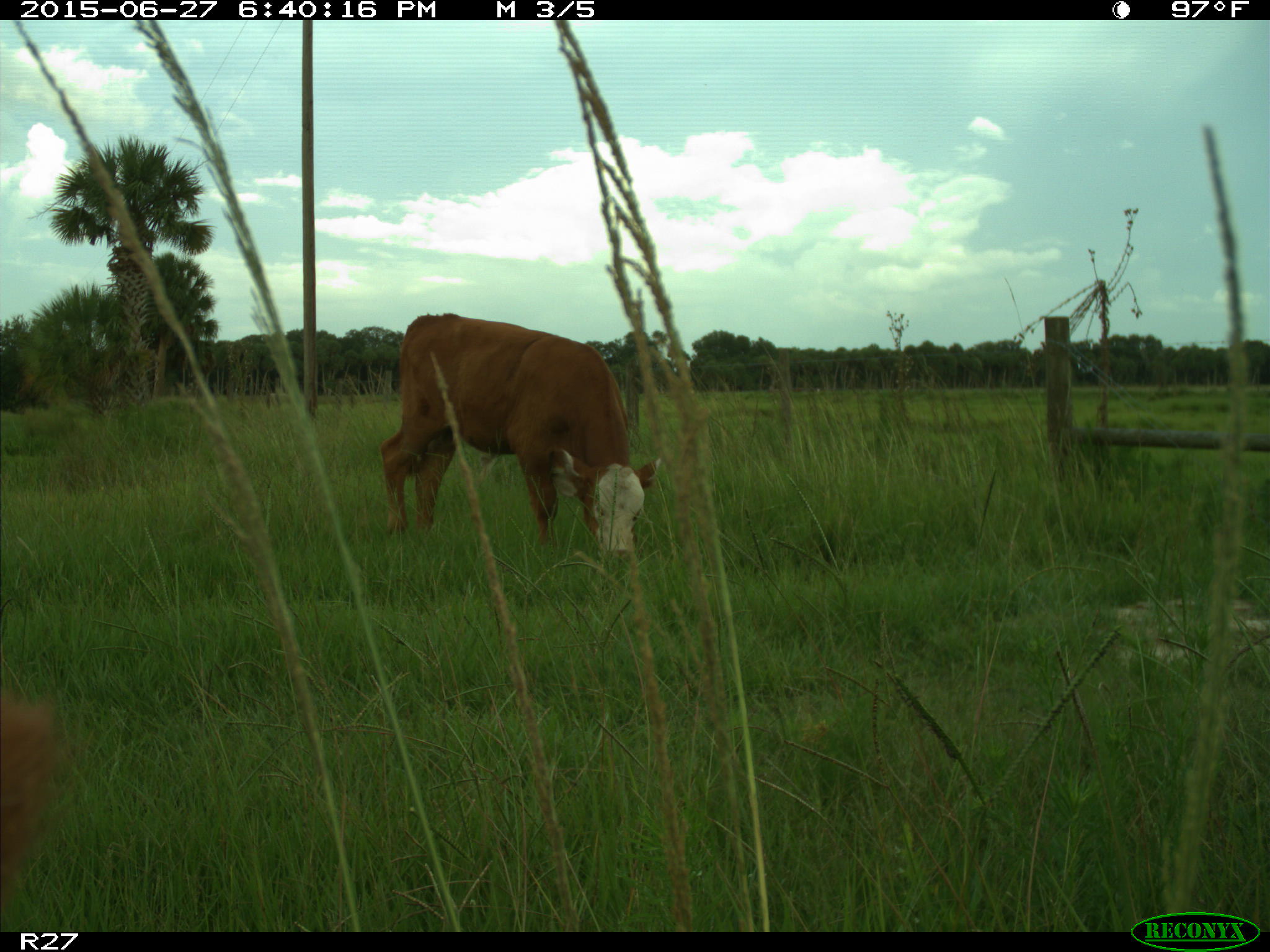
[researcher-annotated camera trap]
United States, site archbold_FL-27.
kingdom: Animalia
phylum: Chordata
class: Mammalia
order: Artiodactyla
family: Bovidae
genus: Bos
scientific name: Bos taurus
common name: domestic cow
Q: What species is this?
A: Bos taurus (domestic cow).